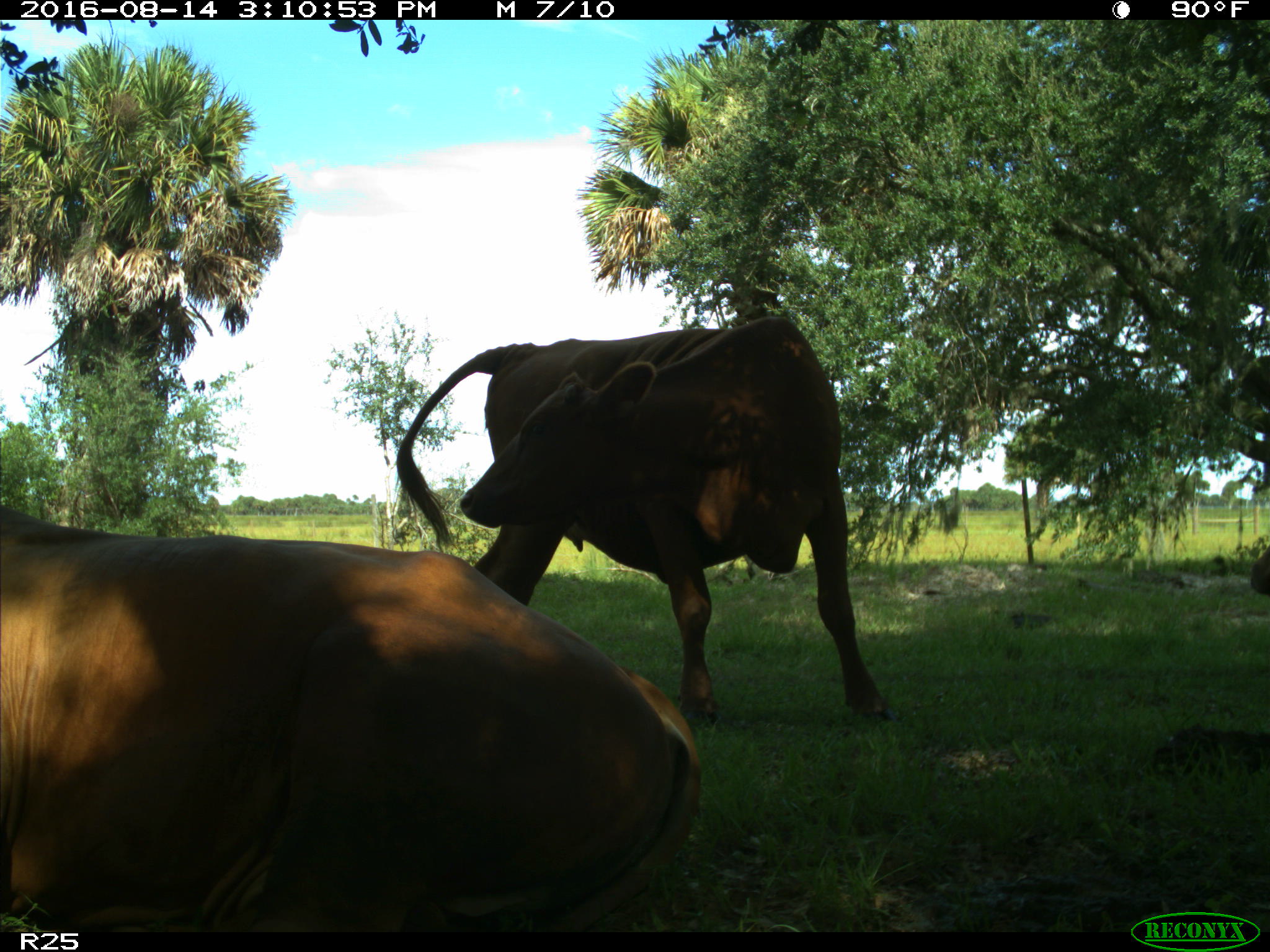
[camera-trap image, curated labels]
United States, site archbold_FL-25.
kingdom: Animalia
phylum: Chordata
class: Mammalia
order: Artiodactyla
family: Bovidae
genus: Bos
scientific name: Bos taurus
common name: domestic cow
Bos taurus (domestic cow).